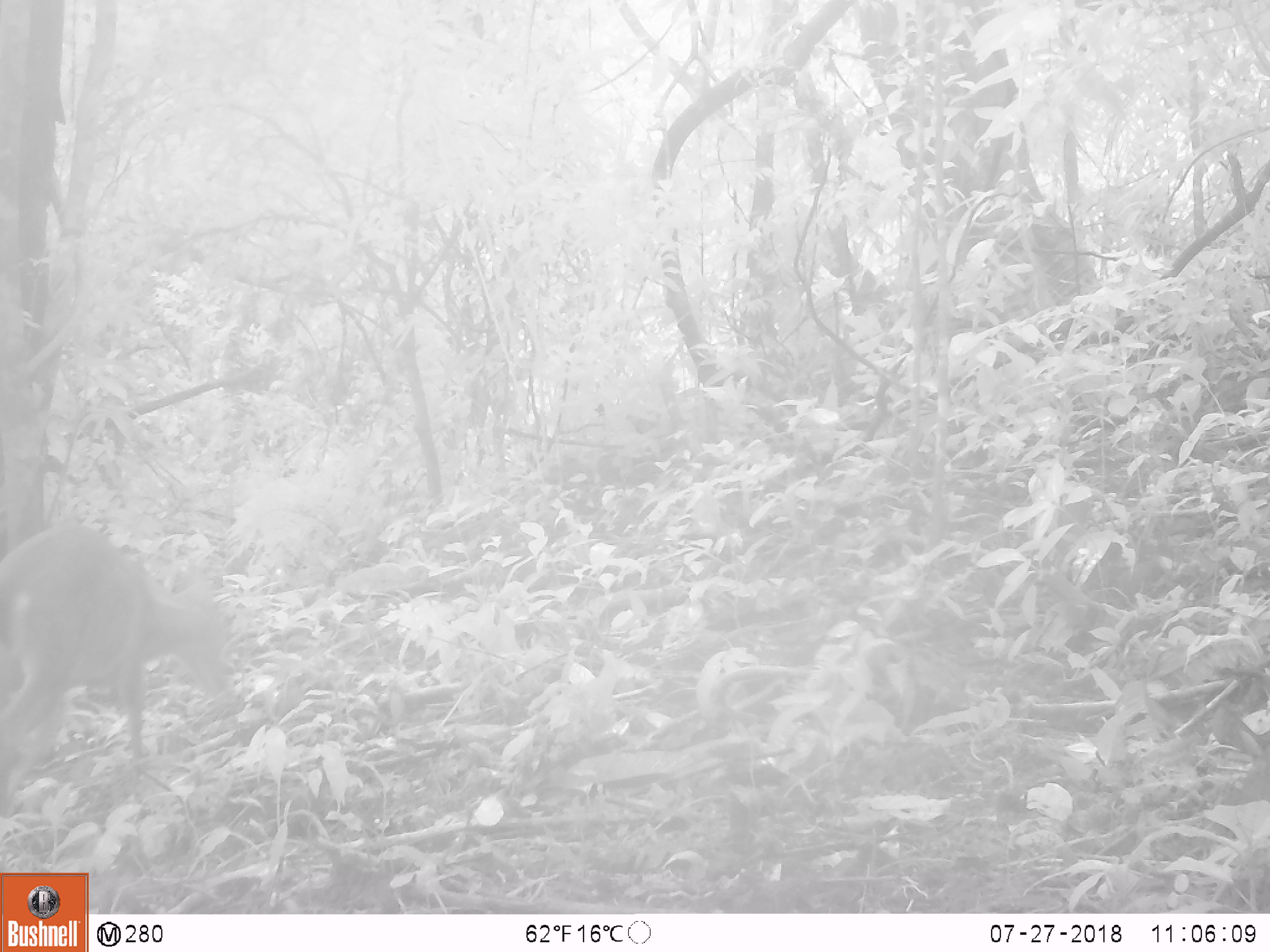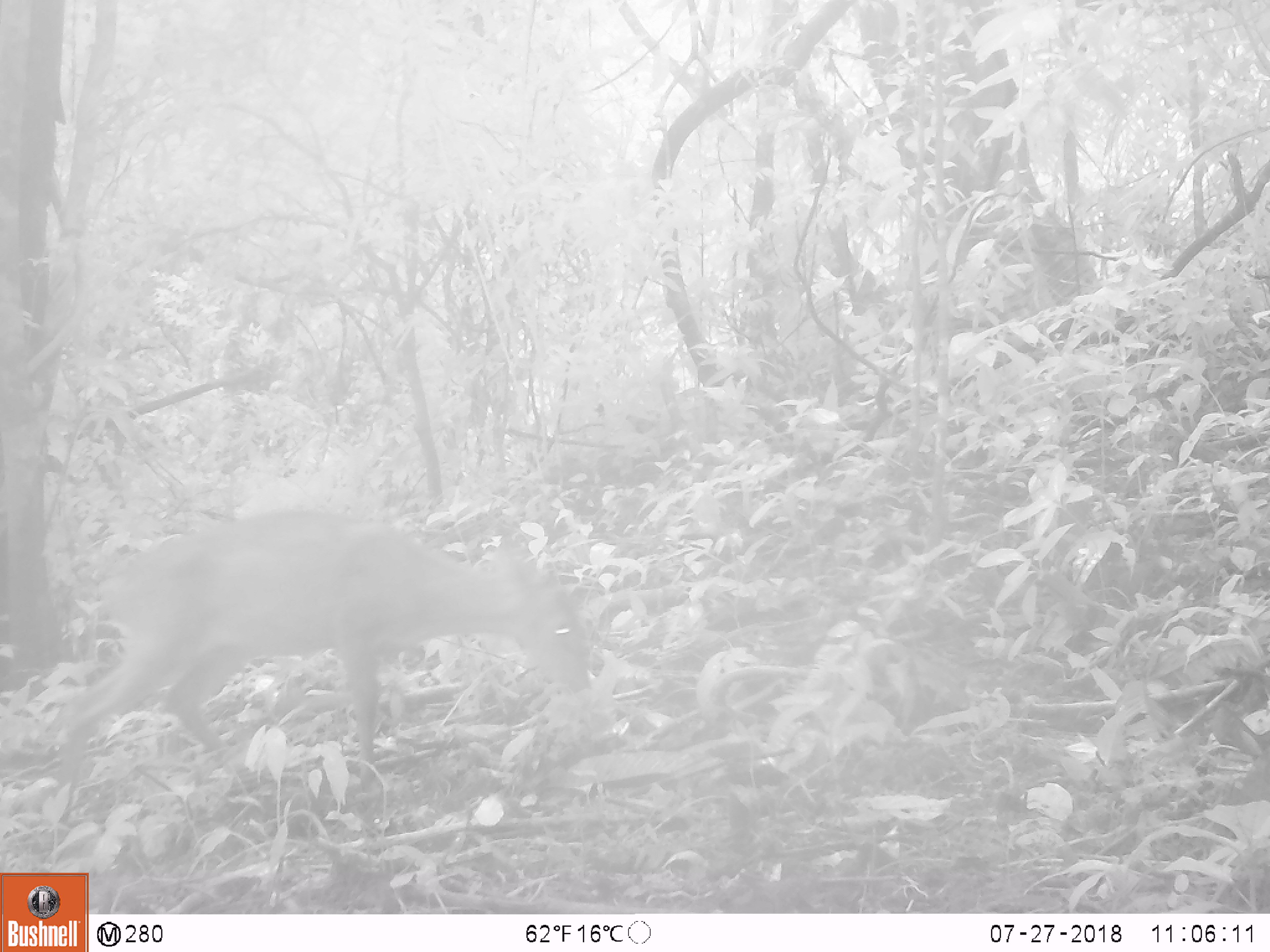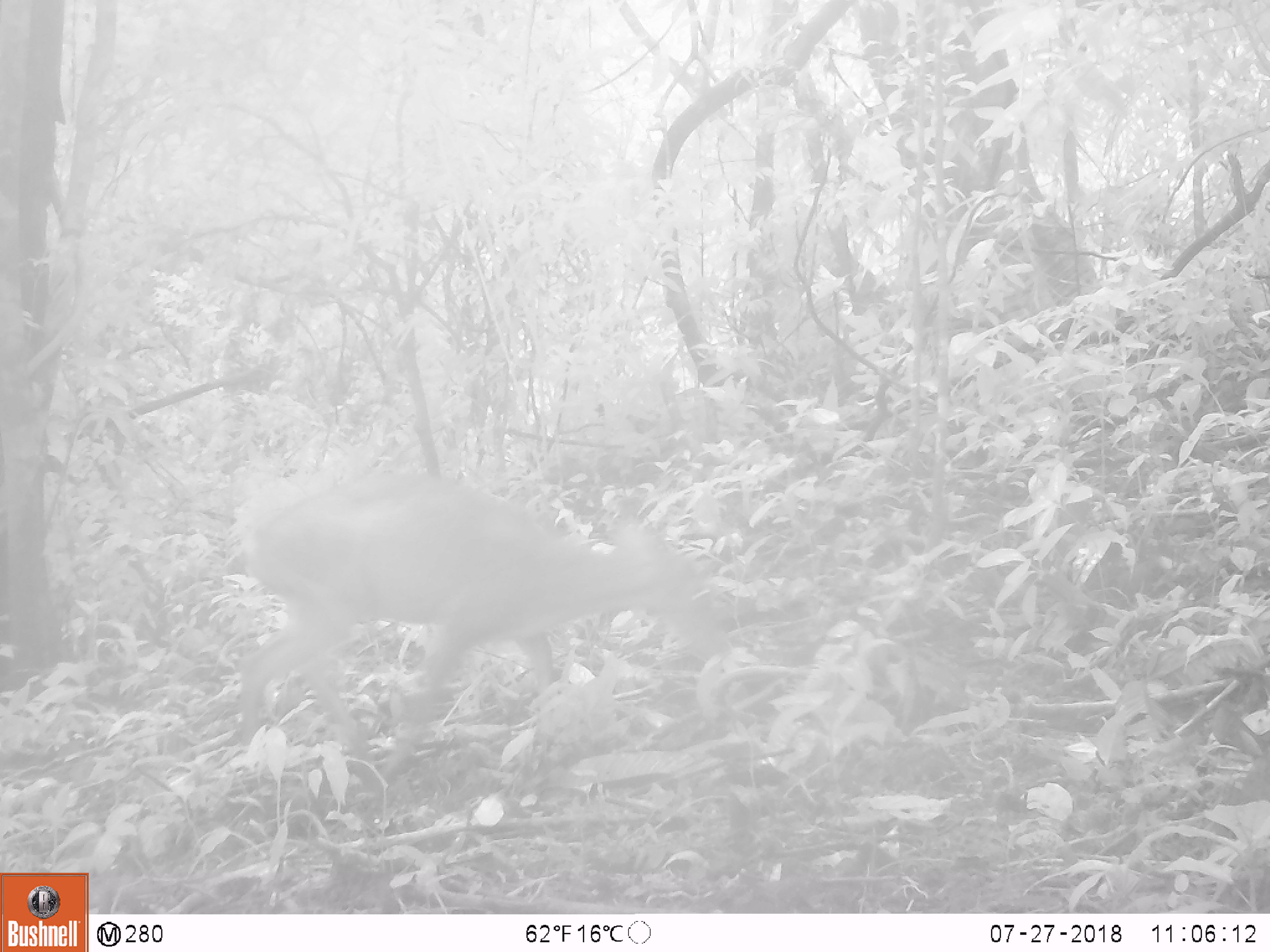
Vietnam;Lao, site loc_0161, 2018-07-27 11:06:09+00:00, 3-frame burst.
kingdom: Animalia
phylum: Chordata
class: Mammalia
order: Artiodactyla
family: Suidae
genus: Sus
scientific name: Sus scrofa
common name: eurasian wild pig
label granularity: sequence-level